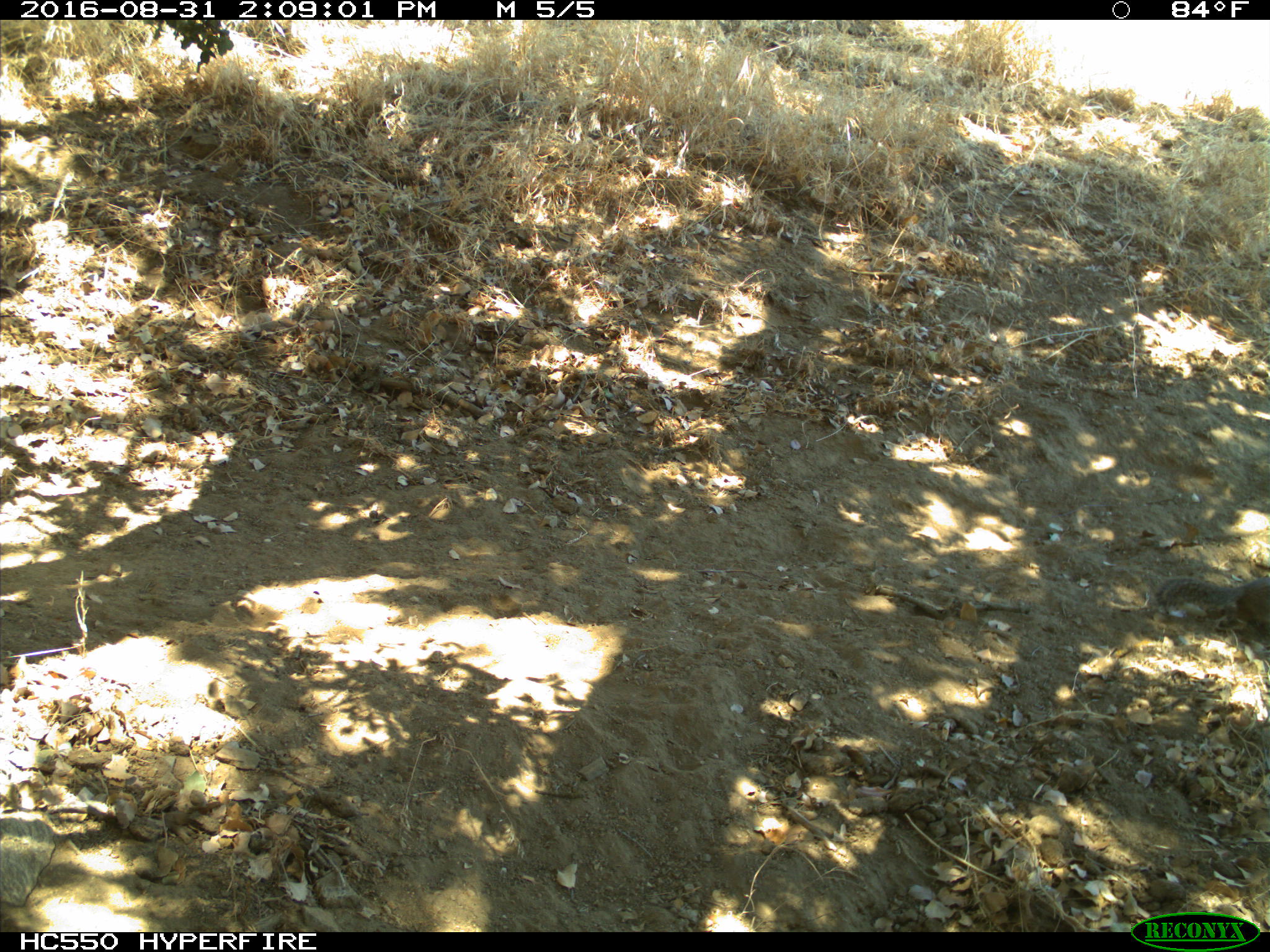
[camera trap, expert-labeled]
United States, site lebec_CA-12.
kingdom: Animalia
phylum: Chordata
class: Mammalia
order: Rodentia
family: Sciuridae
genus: Otospermophilus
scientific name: Otospermophilus beecheyi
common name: california ground squirrel